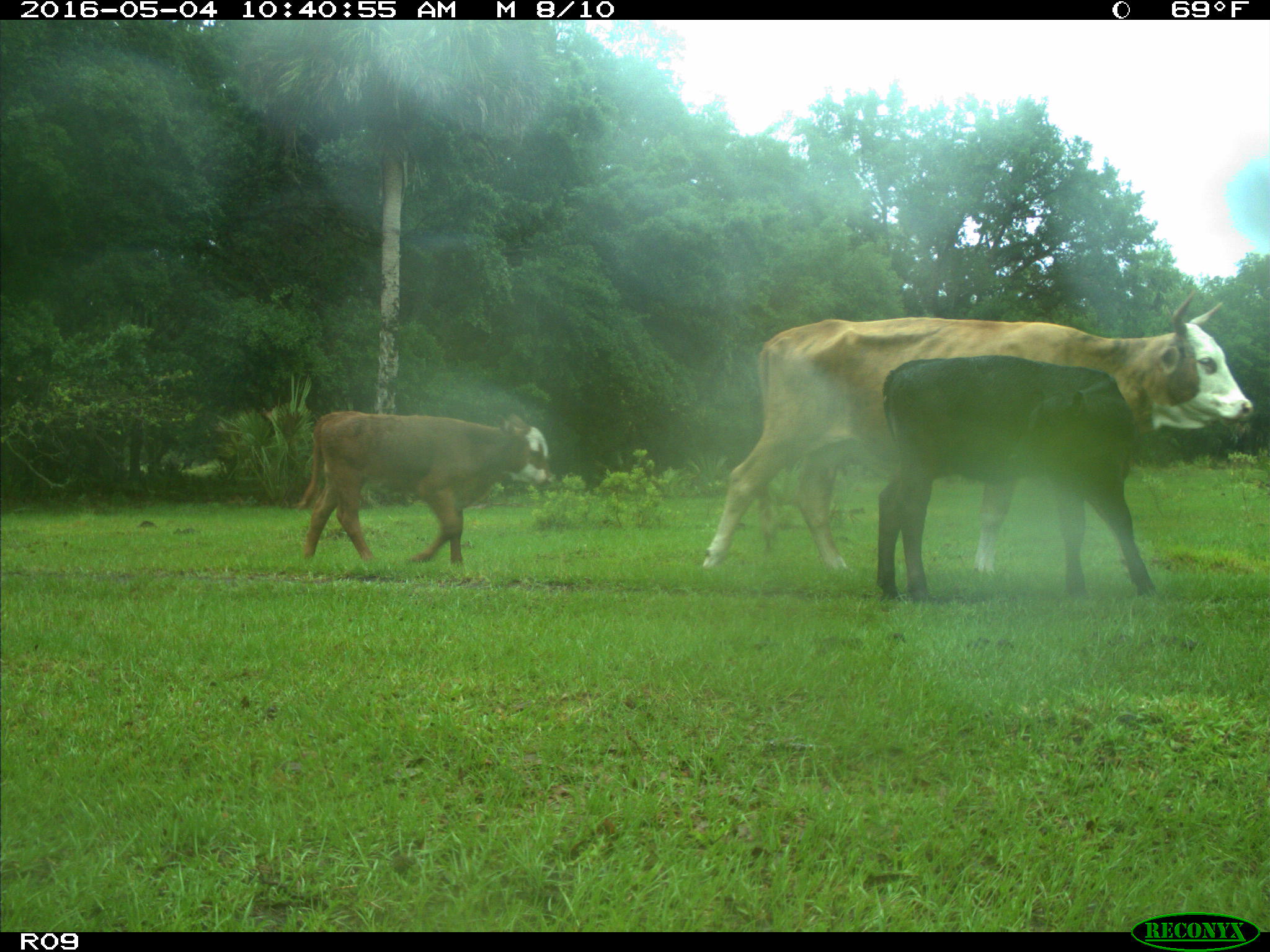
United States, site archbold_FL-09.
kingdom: Animalia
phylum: Chordata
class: Mammalia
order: Artiodactyla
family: Bovidae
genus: Bos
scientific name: Bos taurus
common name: domestic cow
Bos taurus (domestic cow).